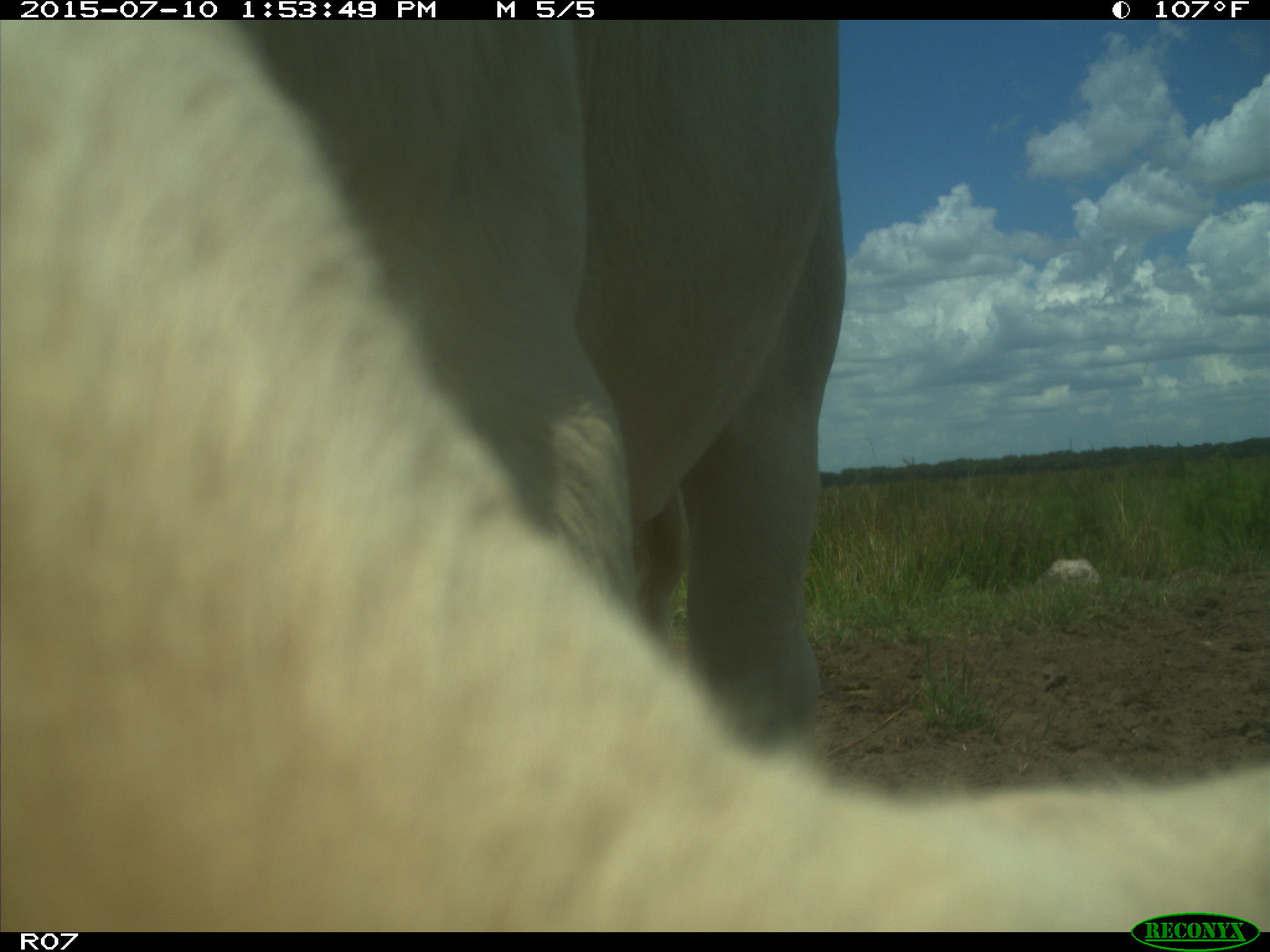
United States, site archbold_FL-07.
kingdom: Animalia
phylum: Chordata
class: Mammalia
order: Artiodactyla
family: Bovidae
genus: Bos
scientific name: Bos taurus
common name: domestic cow